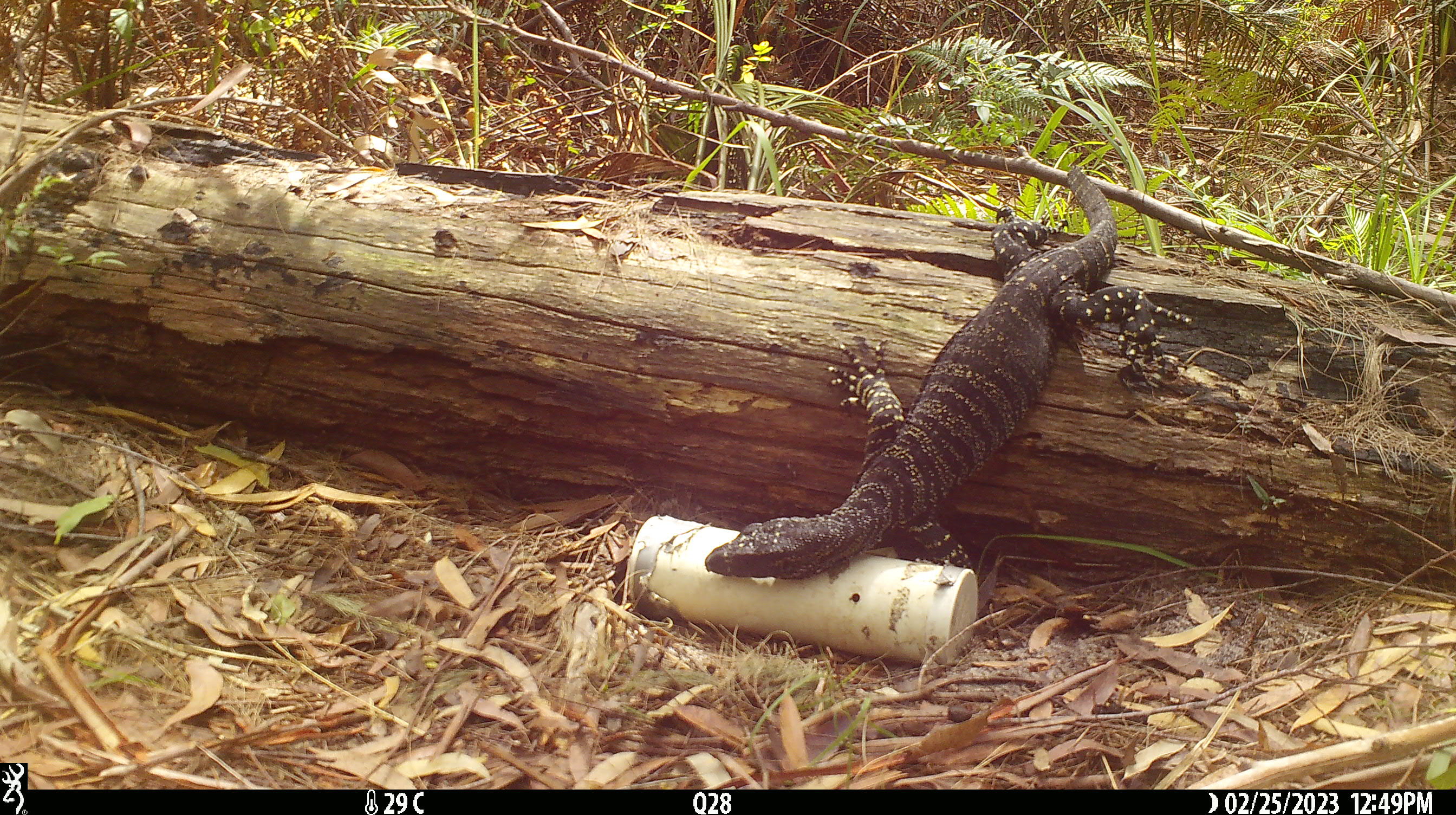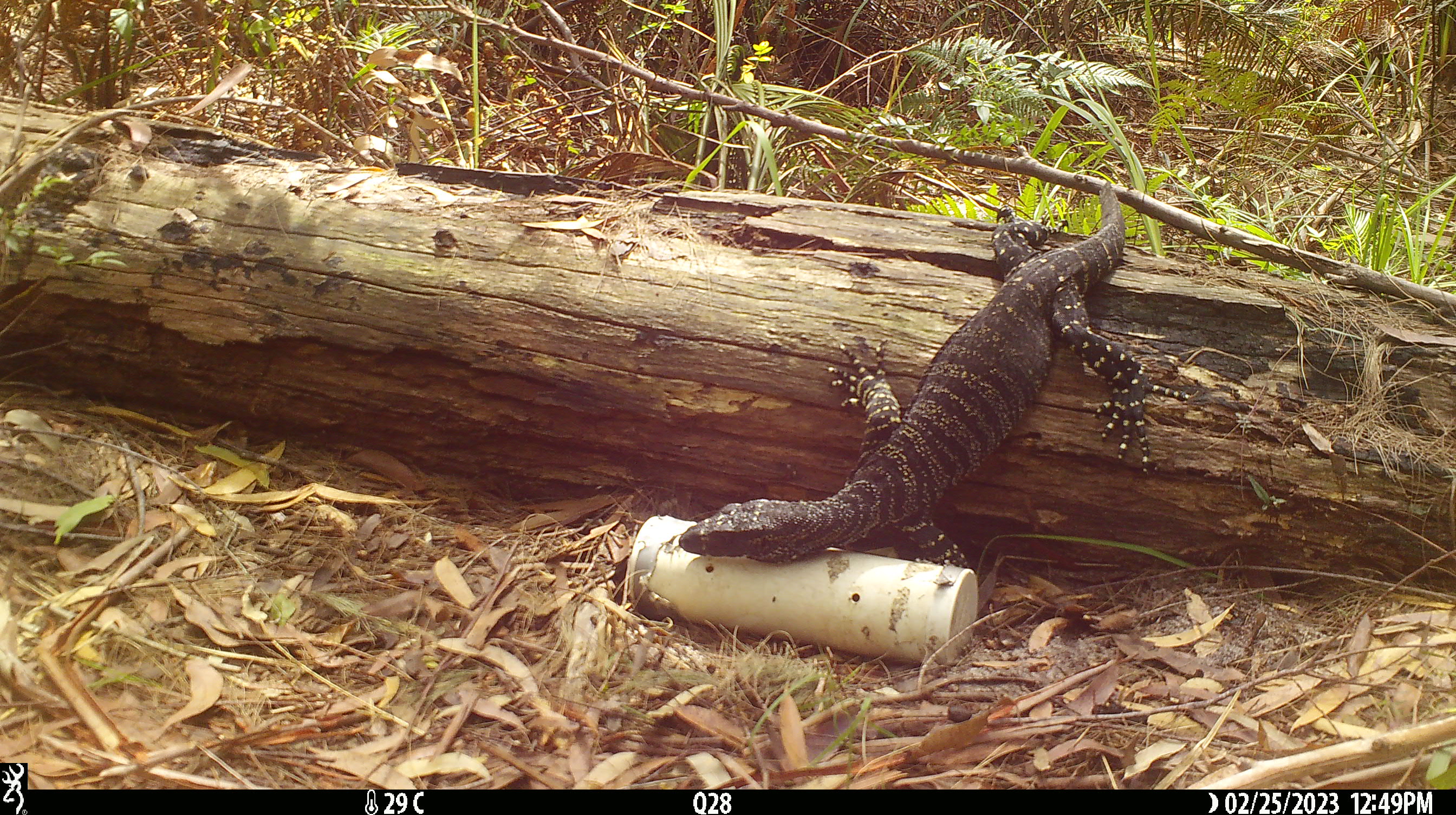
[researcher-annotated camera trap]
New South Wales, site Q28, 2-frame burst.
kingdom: Animalia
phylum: Chordata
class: Reptilia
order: Squamata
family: Varanidae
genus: Varanus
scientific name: Varanus varius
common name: lace monitor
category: goanna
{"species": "goanna (lace monitor) (Varanus varius)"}